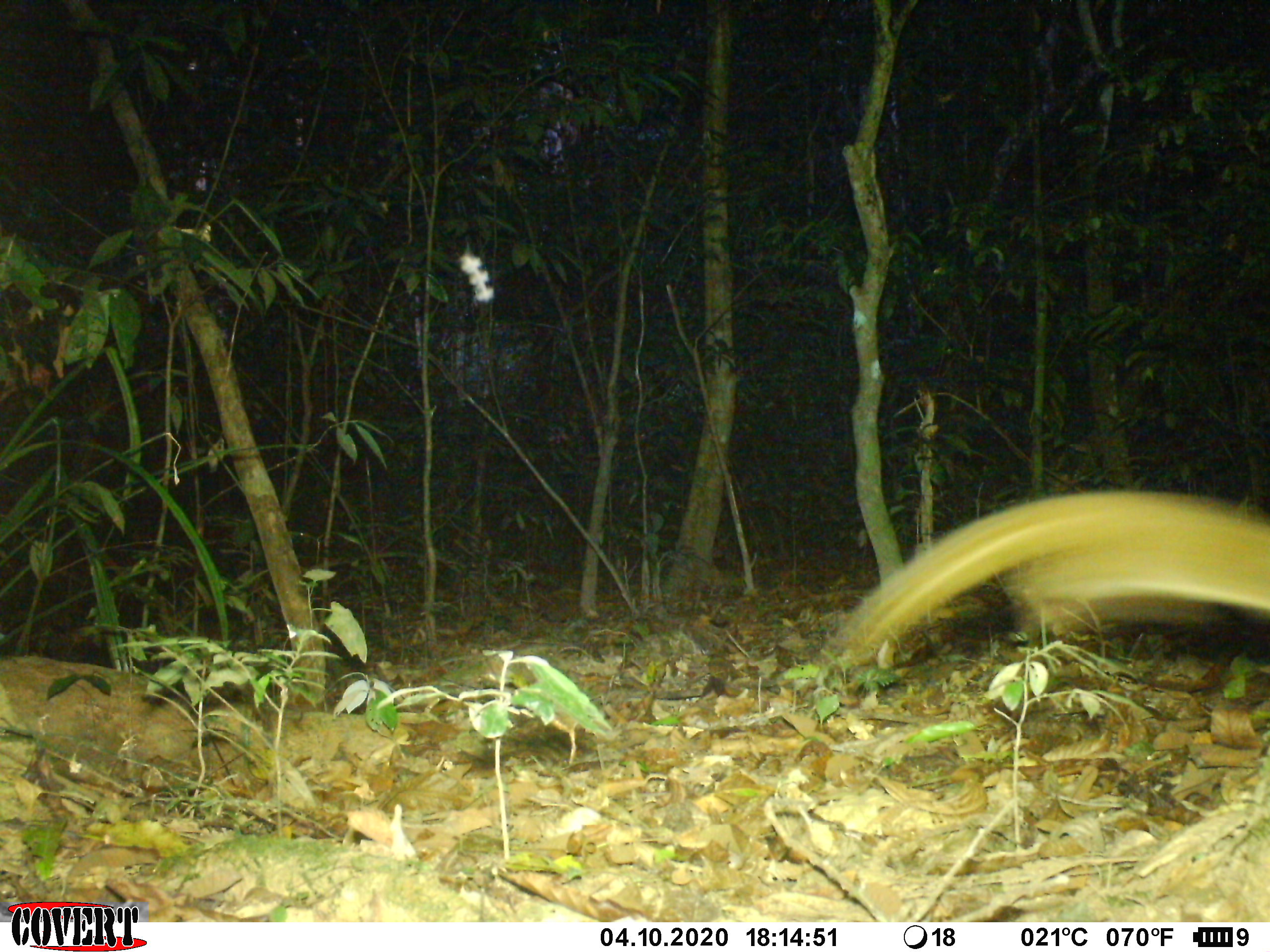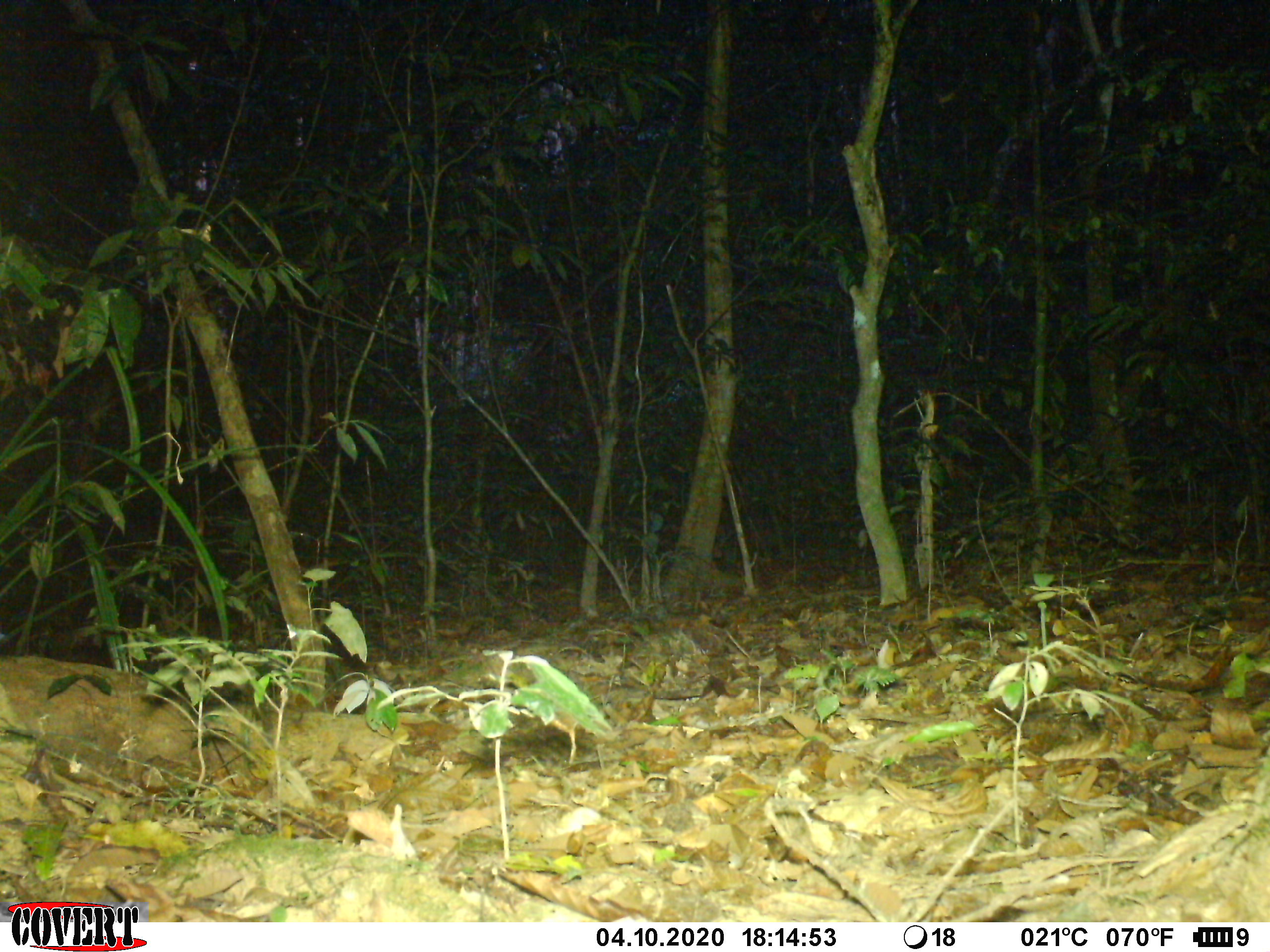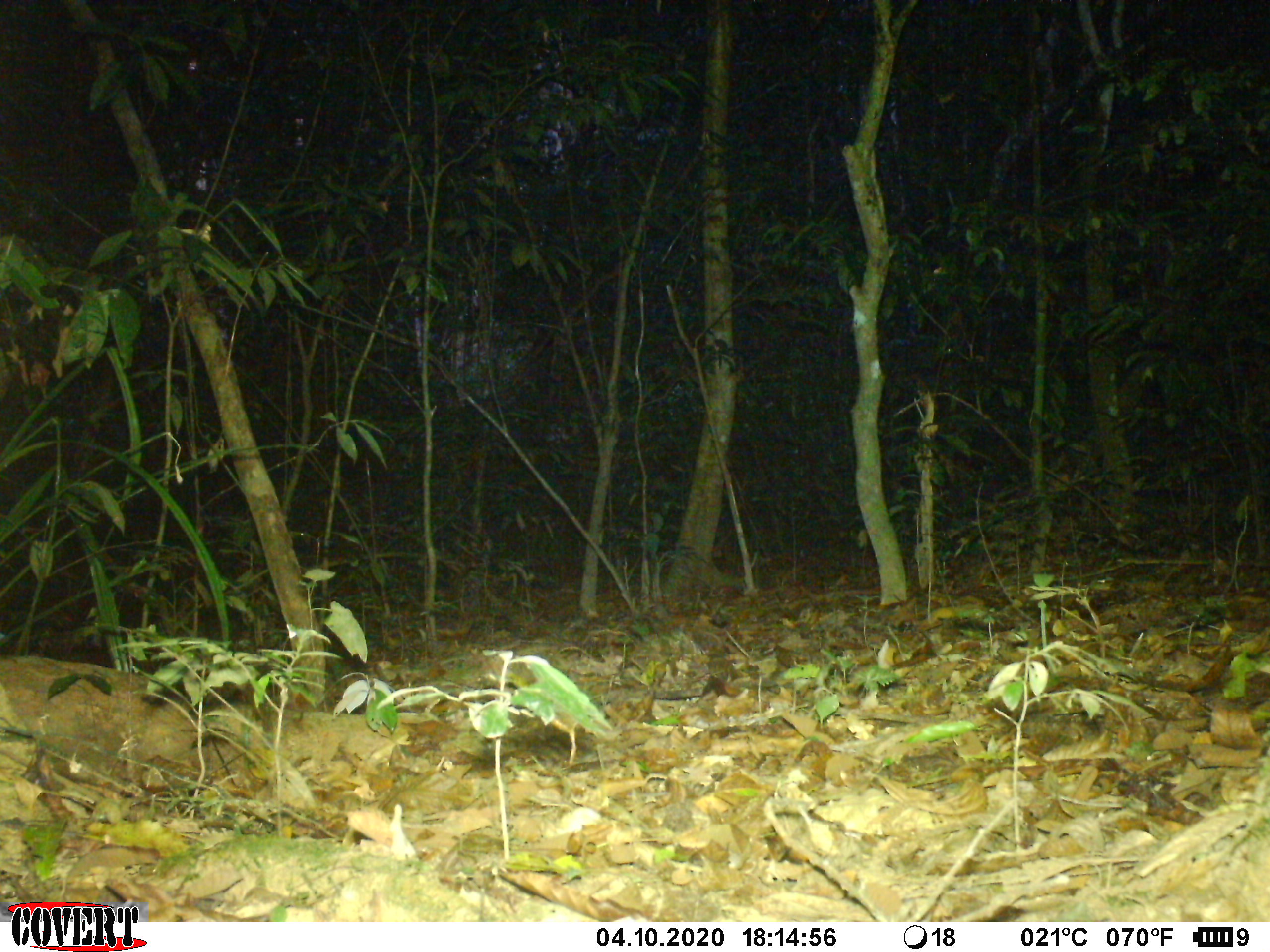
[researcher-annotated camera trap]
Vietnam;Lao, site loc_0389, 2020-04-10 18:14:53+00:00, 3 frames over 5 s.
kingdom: Animalia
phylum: Chordata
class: Mammalia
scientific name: Mammalia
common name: mammal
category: unidentified small mammal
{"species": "unidentified small mammal (mammal) (Mammalia)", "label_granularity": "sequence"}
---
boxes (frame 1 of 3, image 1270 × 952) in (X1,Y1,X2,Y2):
unidentified small mammal: (834,488,1270,664)